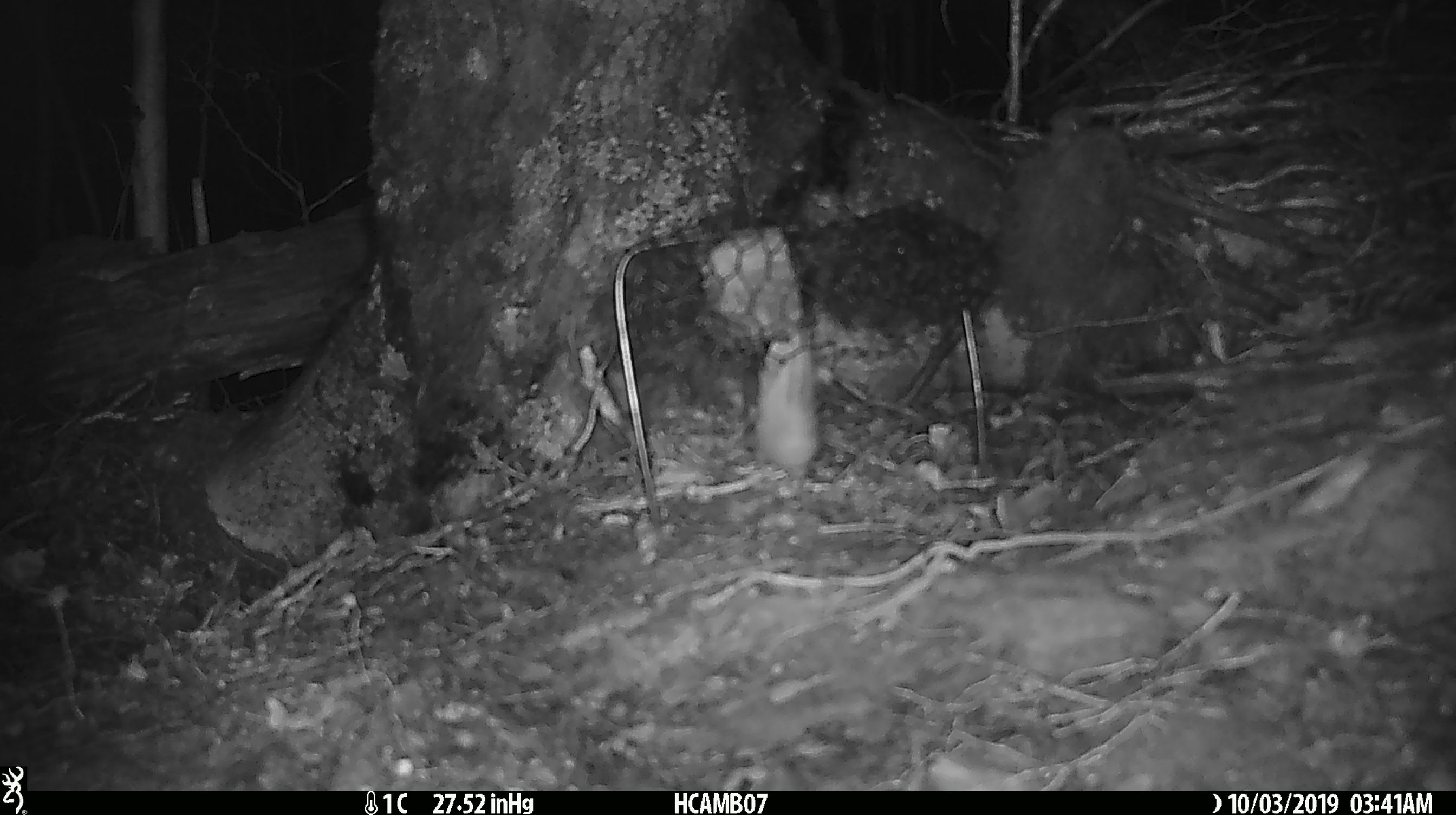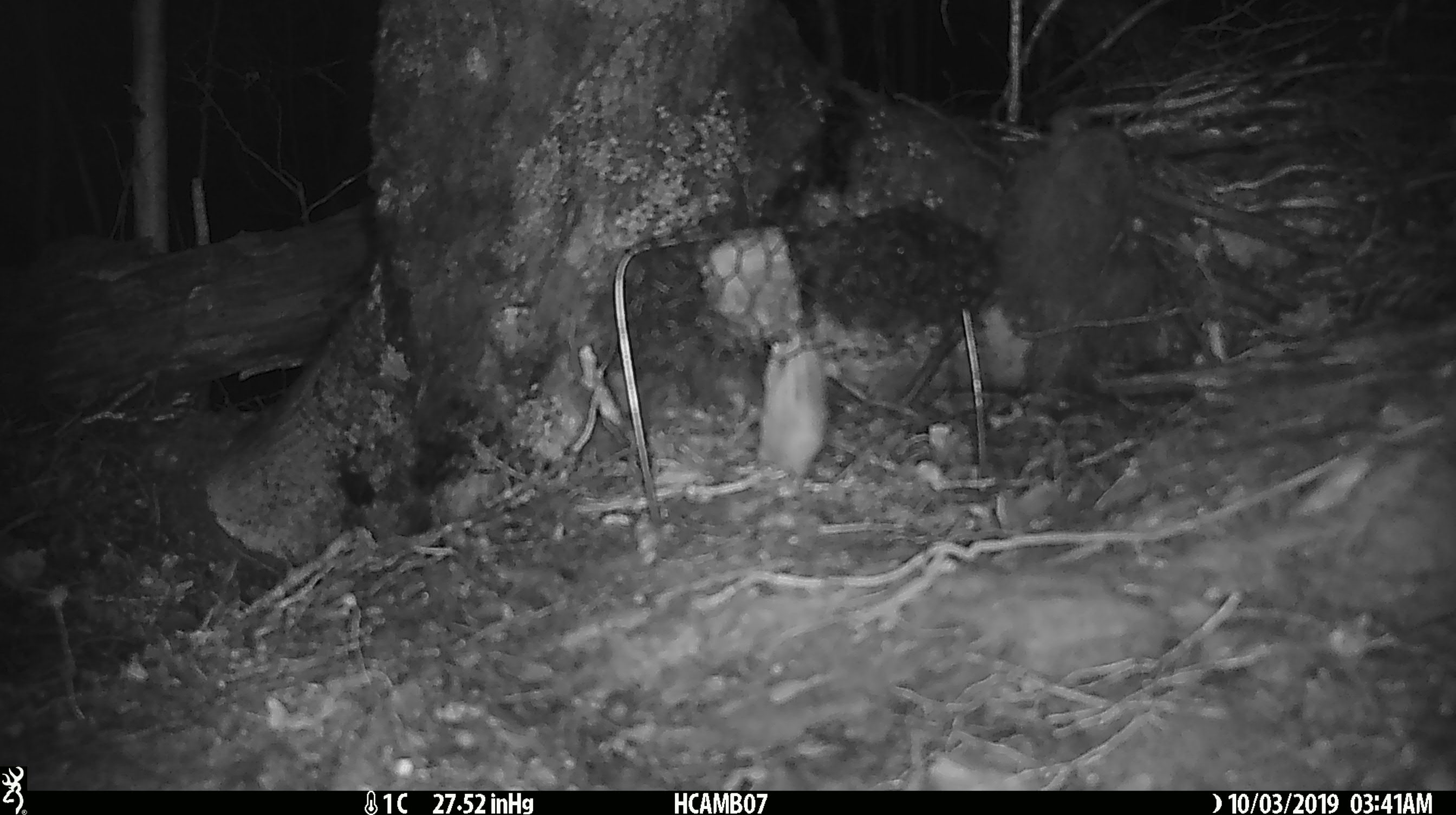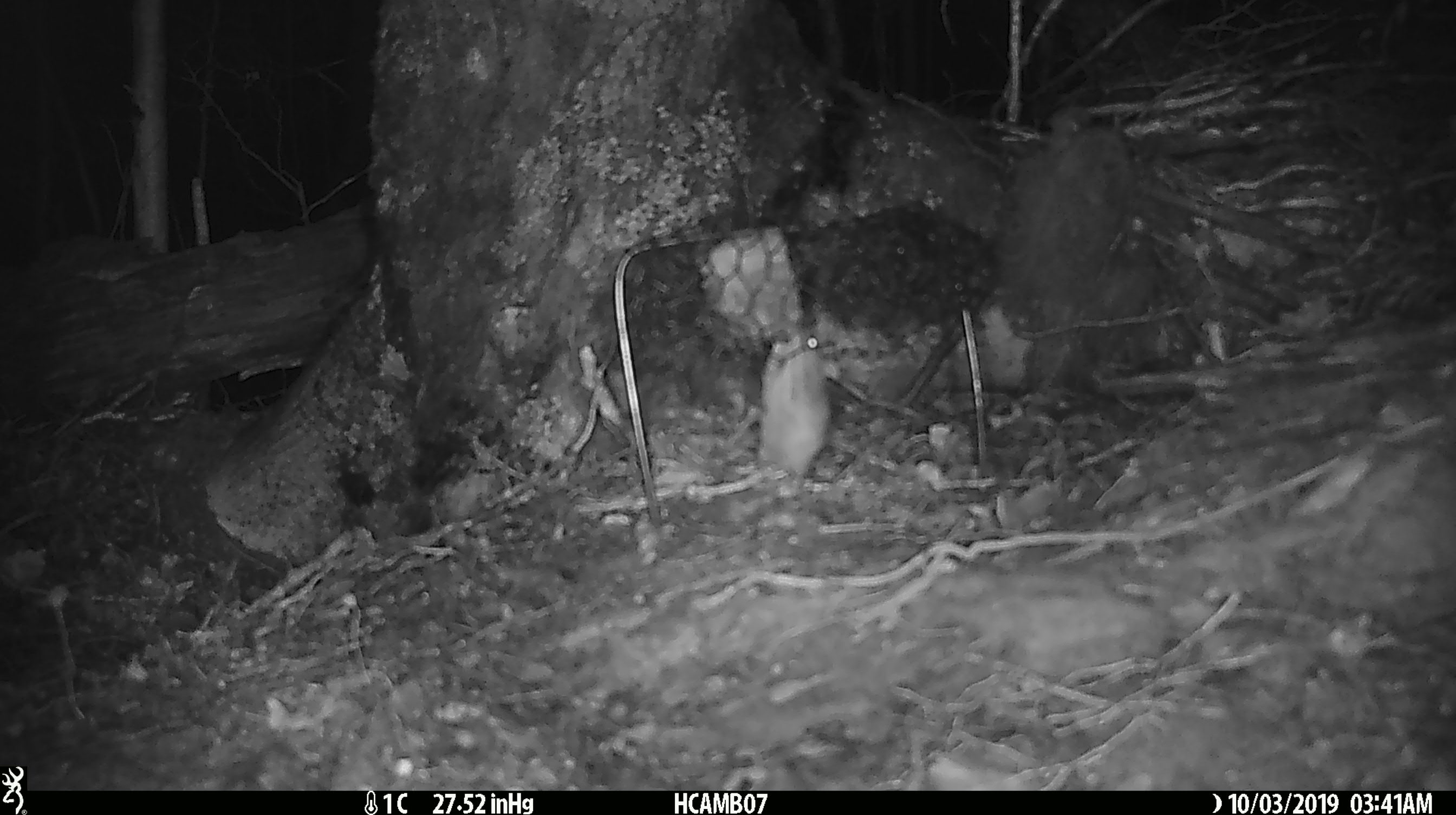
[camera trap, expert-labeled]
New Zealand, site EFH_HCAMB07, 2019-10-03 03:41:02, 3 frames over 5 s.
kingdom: Animalia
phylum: Chordata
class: Mammalia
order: Rodentia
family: Muridae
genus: Mus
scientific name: Mus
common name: mouse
Mouse (Mus).